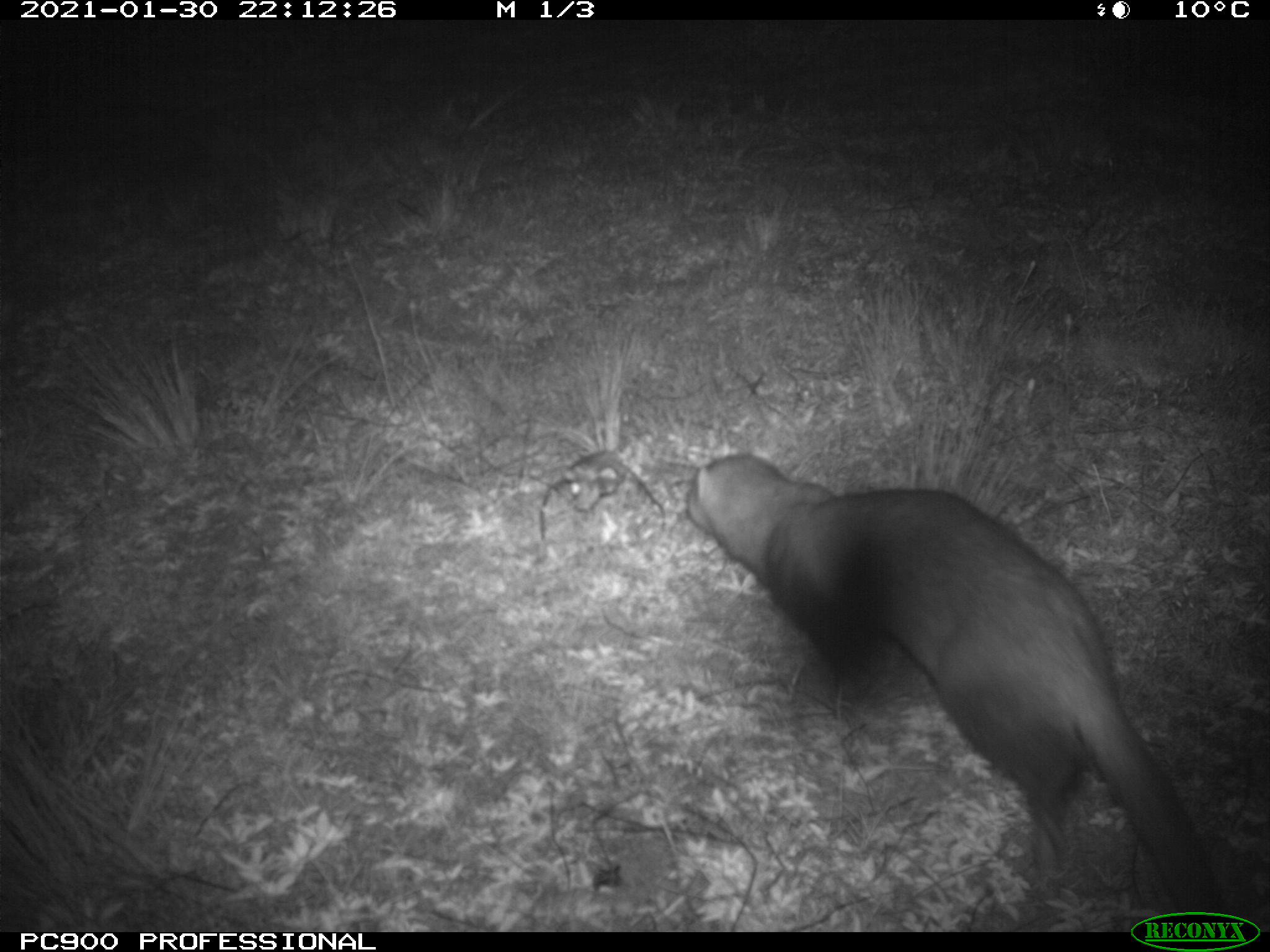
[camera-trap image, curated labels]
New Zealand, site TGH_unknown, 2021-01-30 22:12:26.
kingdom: Animalia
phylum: Chordata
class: Mammalia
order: Carnivora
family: Mustelidae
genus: Mustela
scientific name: Mustela furo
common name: ferret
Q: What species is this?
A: Ferret (Mustela furo).